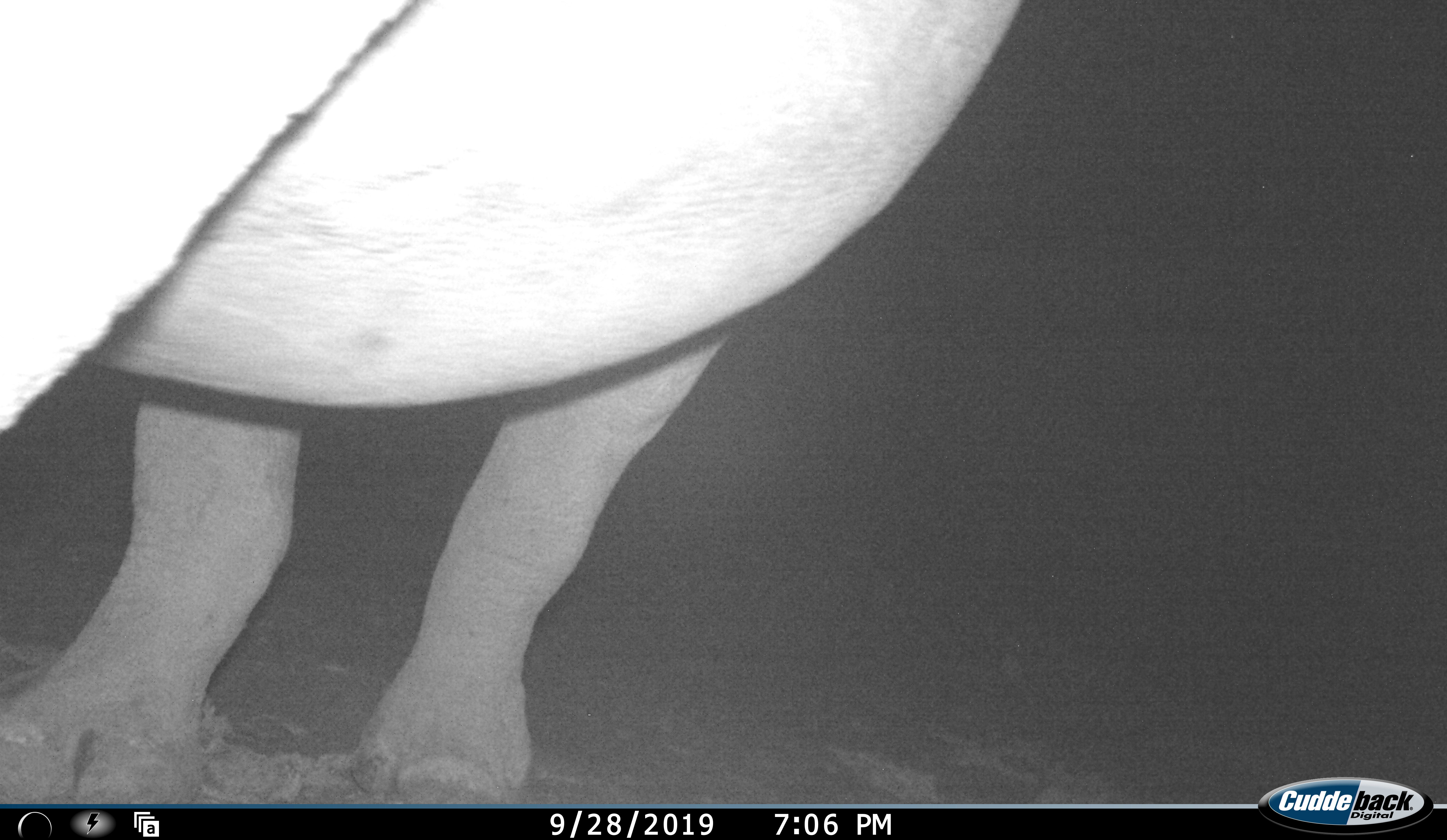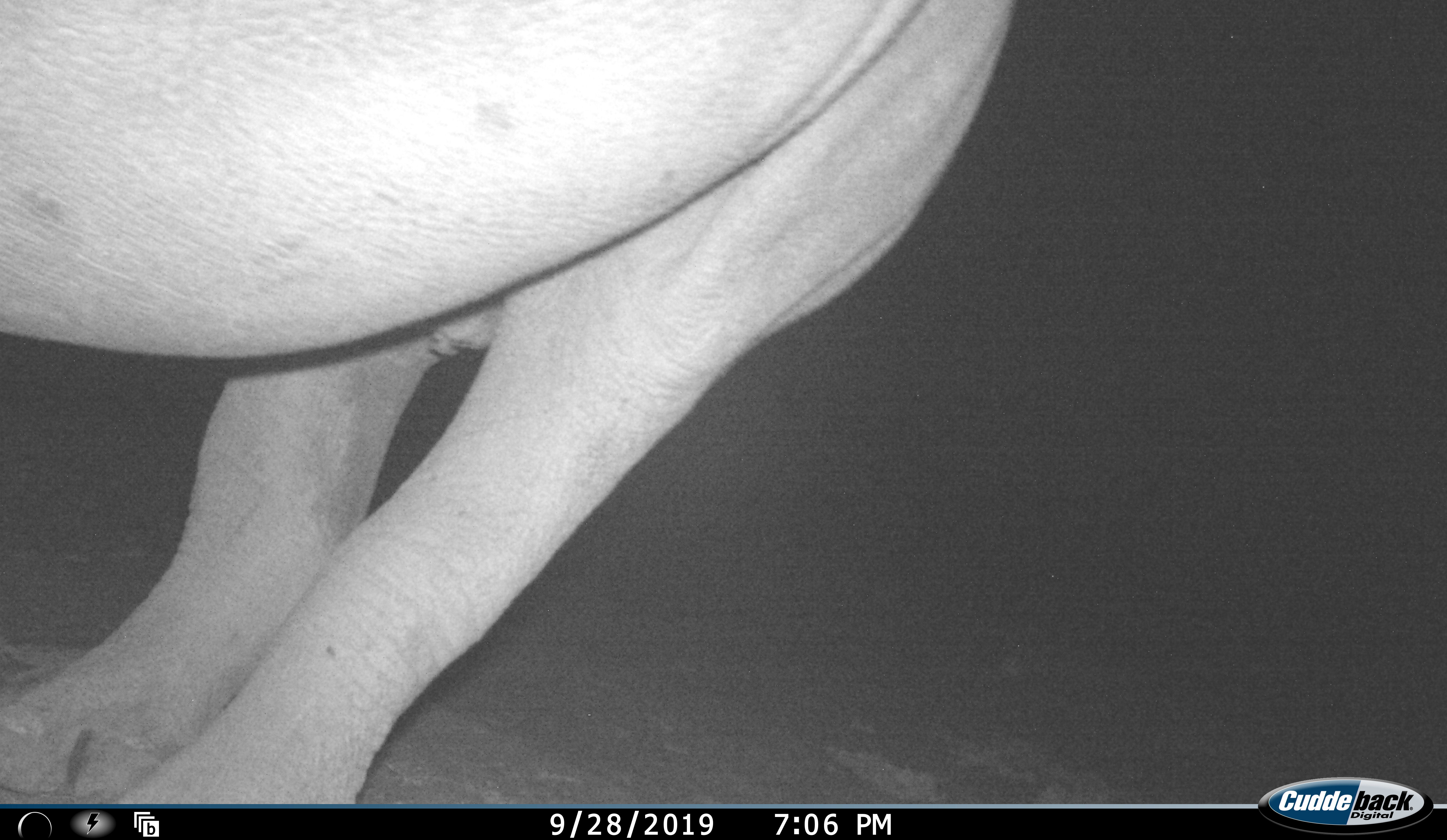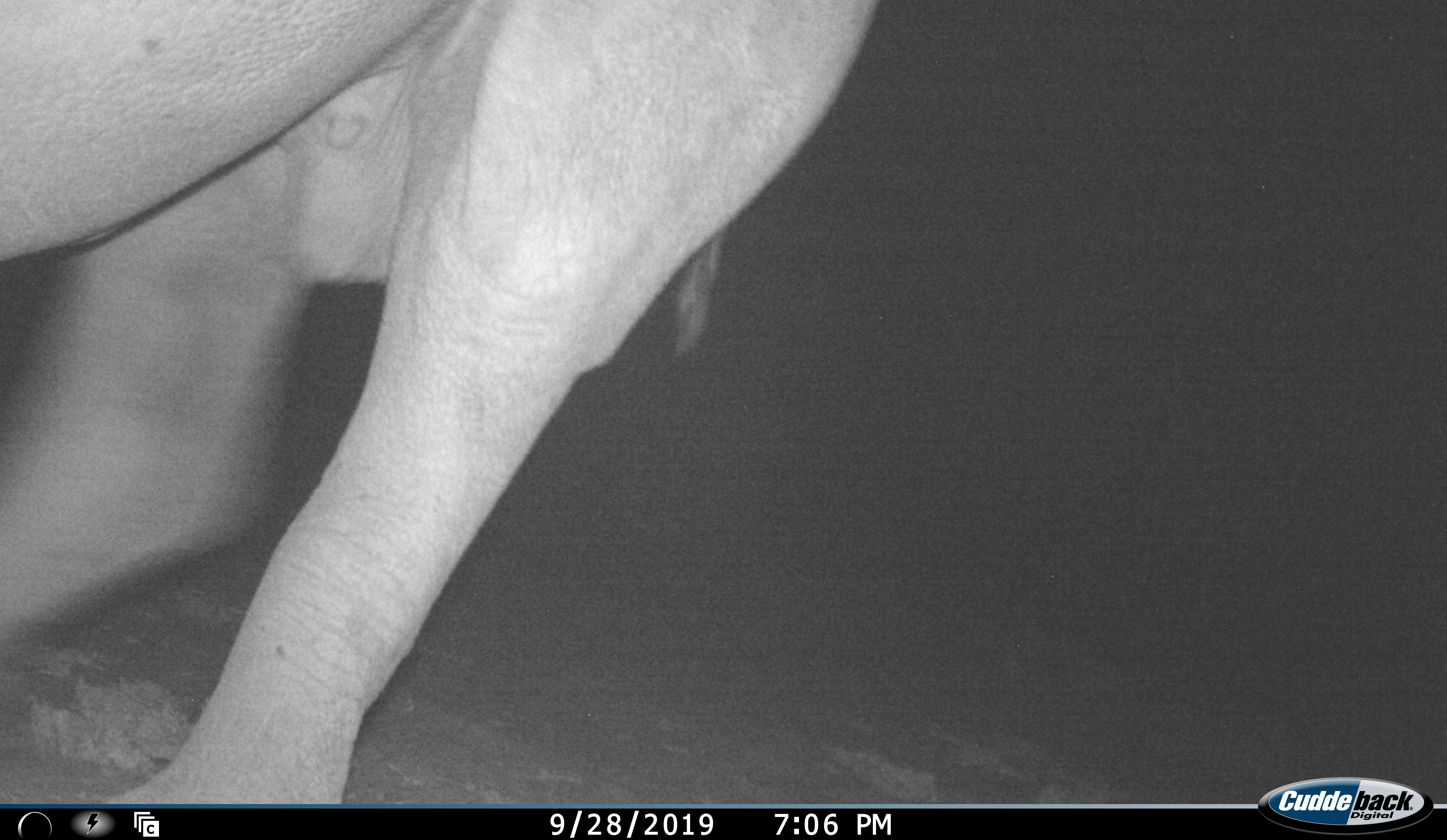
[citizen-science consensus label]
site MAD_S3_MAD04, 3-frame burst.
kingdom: Animalia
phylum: Chordata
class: Mammalia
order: Perissodactyla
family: Rhinocerotidae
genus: Diceros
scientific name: Diceros bicornis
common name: black rhinoceros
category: rhinocerosblack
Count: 1.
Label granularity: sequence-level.